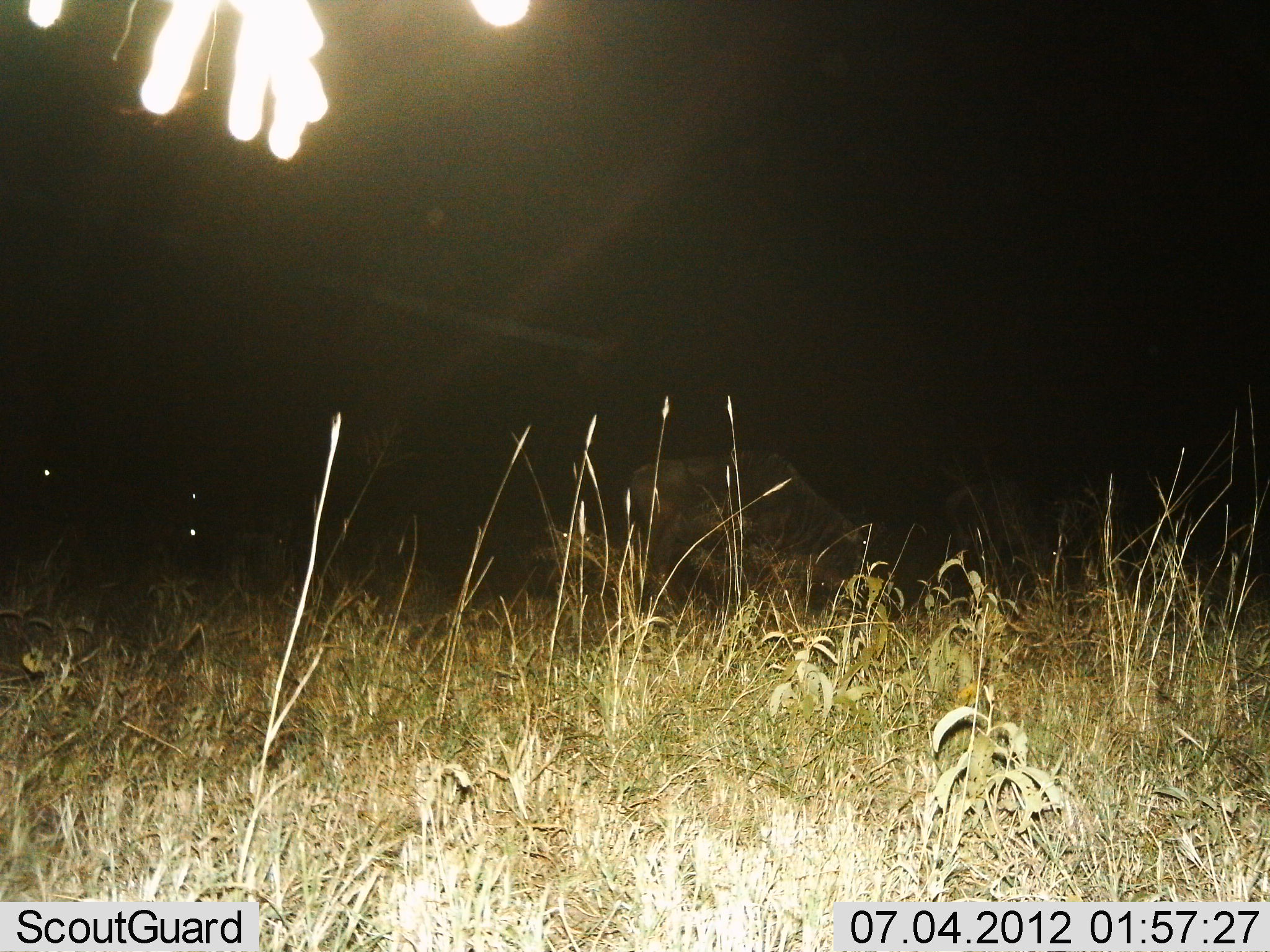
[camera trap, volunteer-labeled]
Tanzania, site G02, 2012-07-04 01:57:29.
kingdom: Animalia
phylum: Chordata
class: Mammalia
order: Artiodactyla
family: Bovidae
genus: Connochaetes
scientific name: Connochaetes taurinus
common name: blue wildebeest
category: wildebeest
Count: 1.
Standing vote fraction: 20%.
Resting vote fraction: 0%.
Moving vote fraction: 10%.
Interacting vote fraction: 0%.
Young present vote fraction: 0%.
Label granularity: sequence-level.